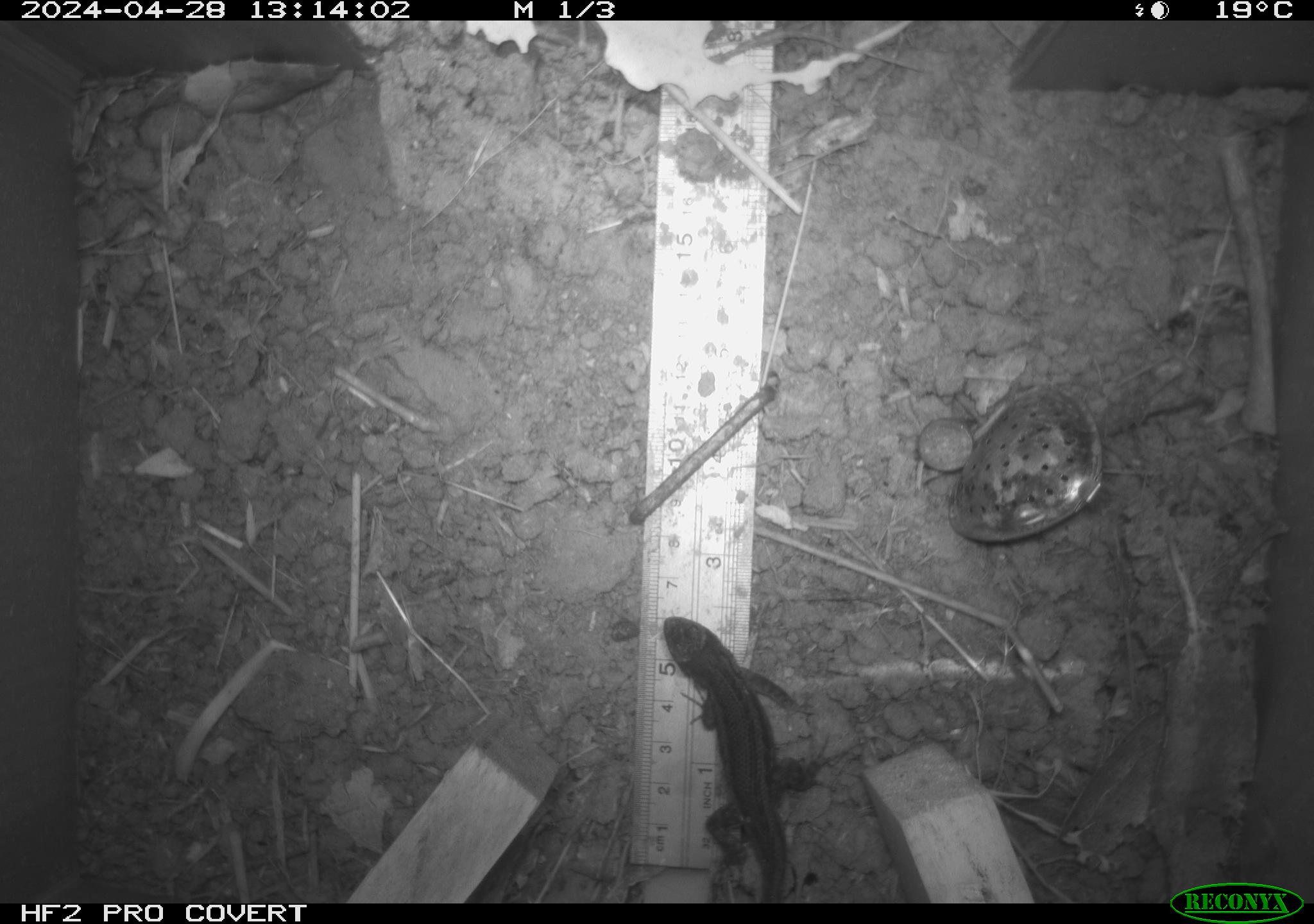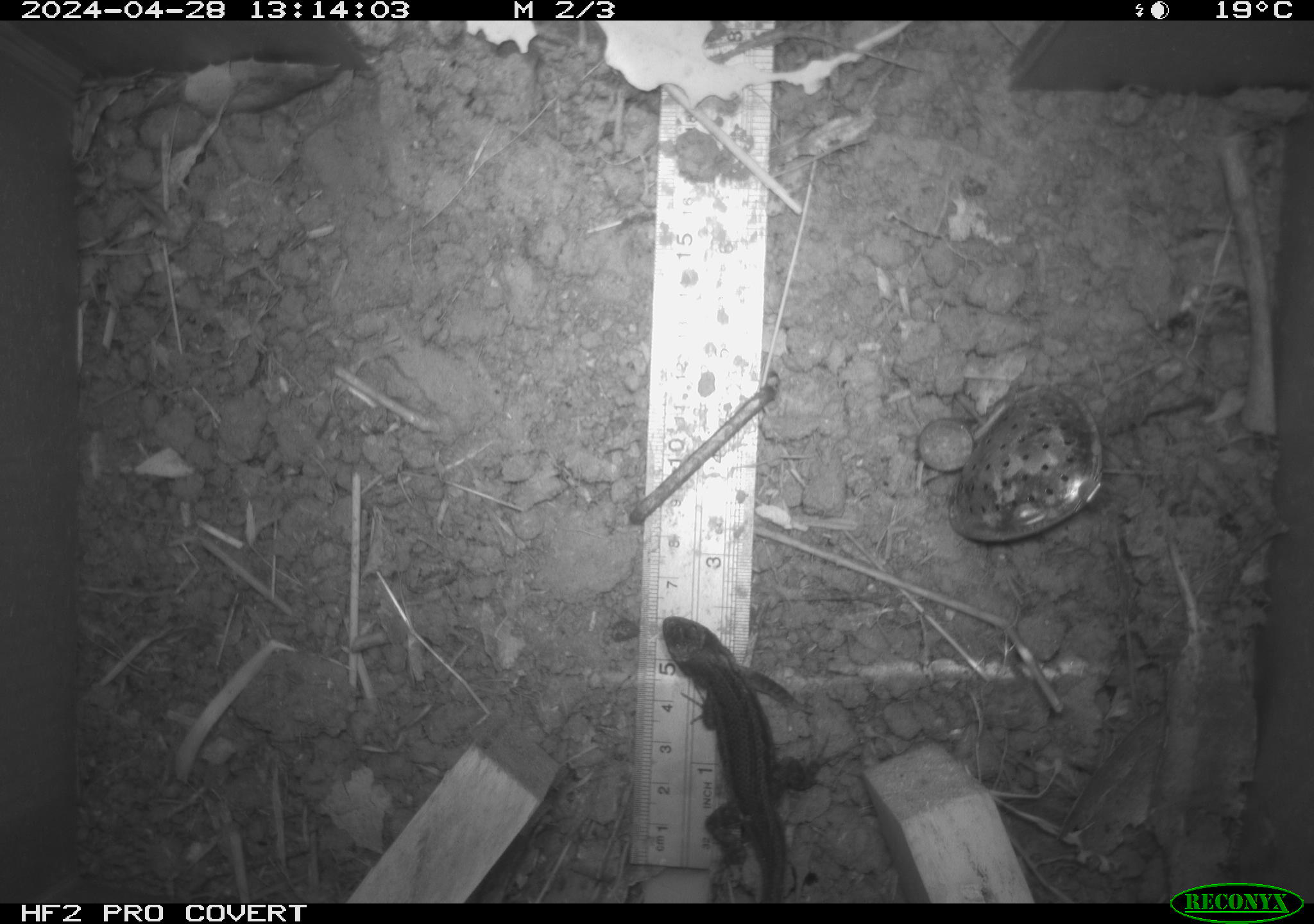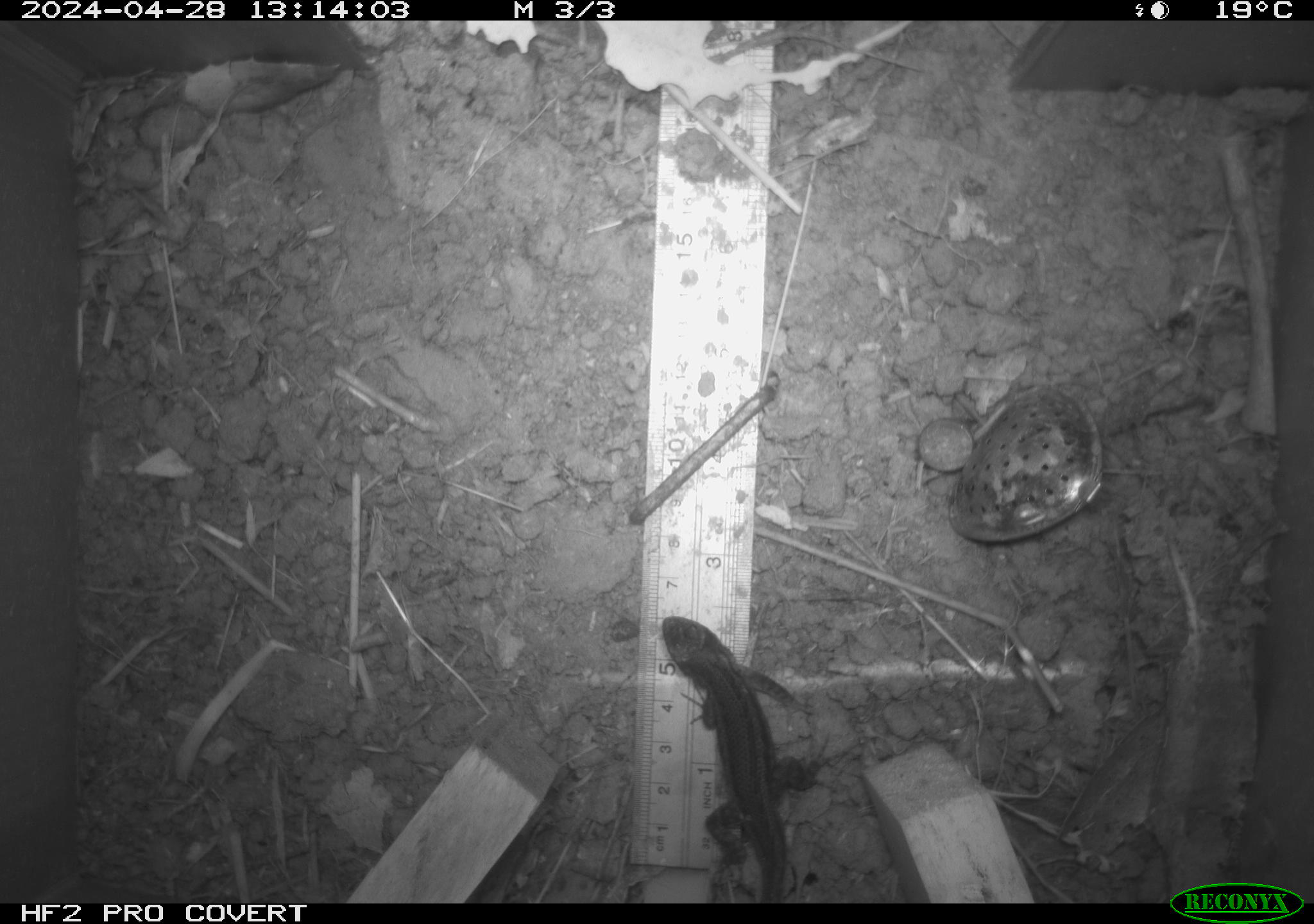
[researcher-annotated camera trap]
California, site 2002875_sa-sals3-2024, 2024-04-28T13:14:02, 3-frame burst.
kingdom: Animalia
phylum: Chordata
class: Reptilia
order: Squamata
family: Phrynosomatidae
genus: Sceloporus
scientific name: Sceloporus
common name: spiny lizards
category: sceloporus species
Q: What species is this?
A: Sceloporus species (spiny lizards) (Sceloporus).